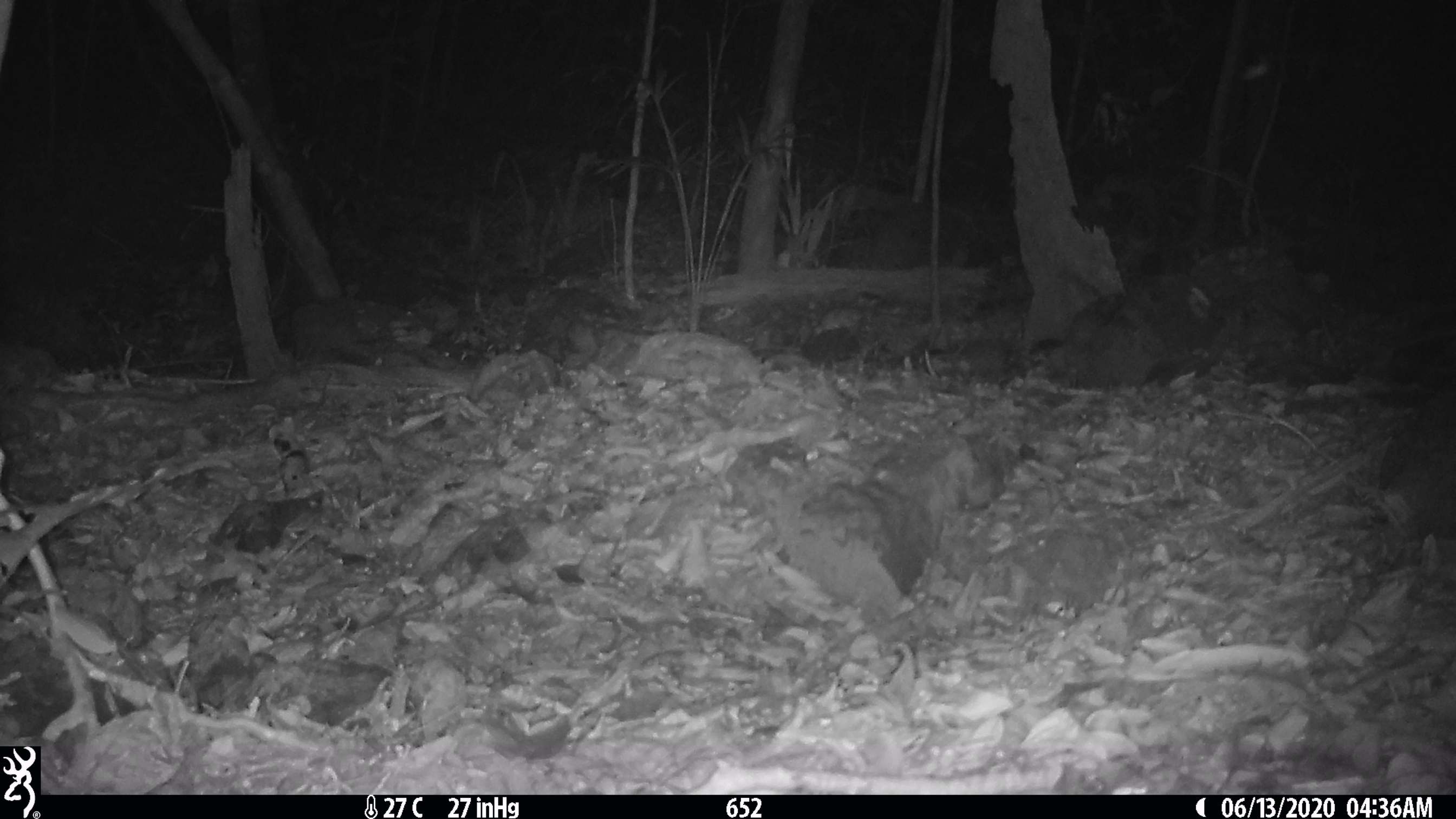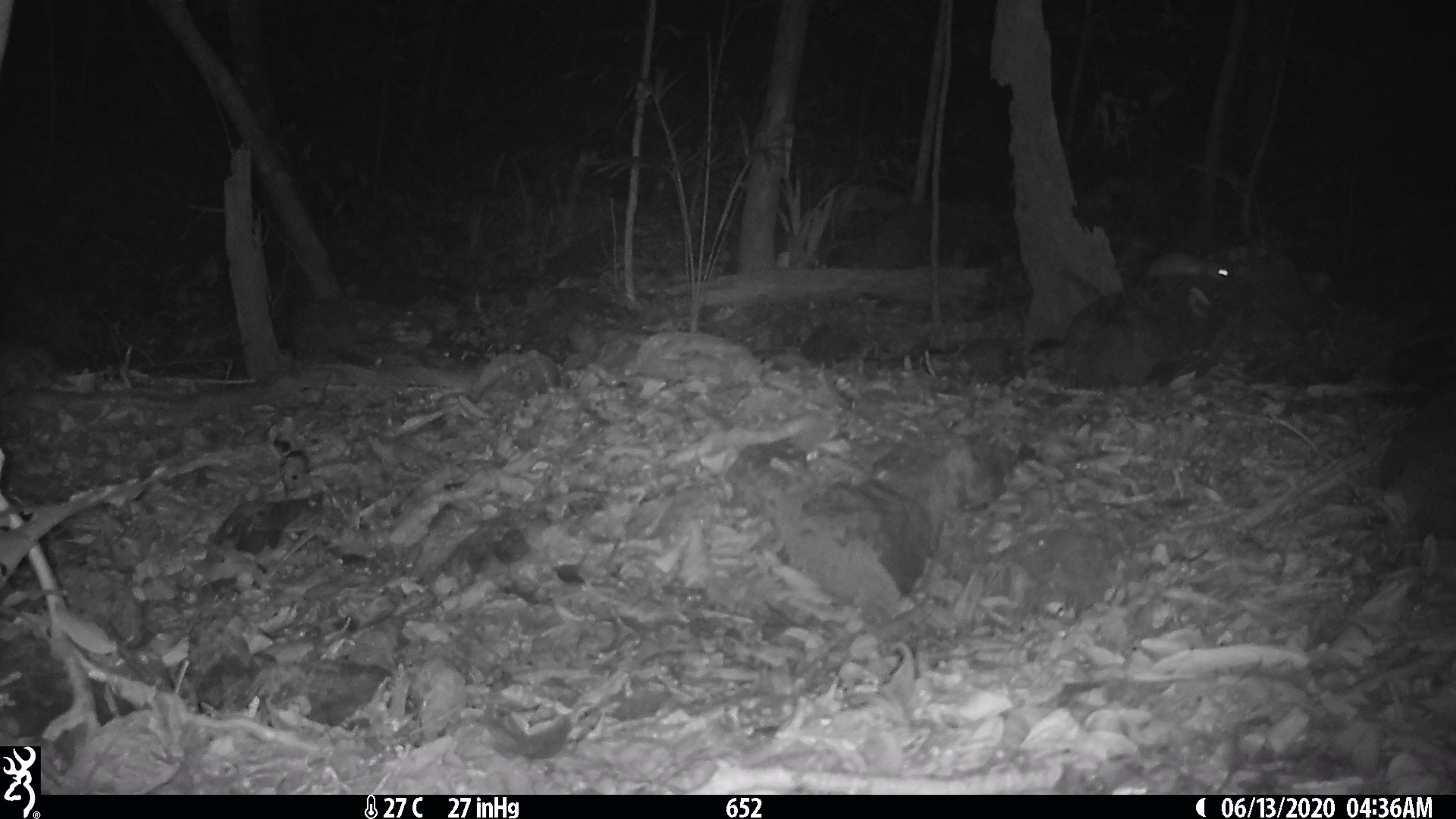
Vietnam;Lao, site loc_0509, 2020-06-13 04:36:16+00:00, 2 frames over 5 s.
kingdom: Animalia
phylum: Chordata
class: Mammalia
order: Rodentia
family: Muridae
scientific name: Muridae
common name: old-world mice and rats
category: unidentified murid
Unidentified murid (old-world mice and rats) (Muridae). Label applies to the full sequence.